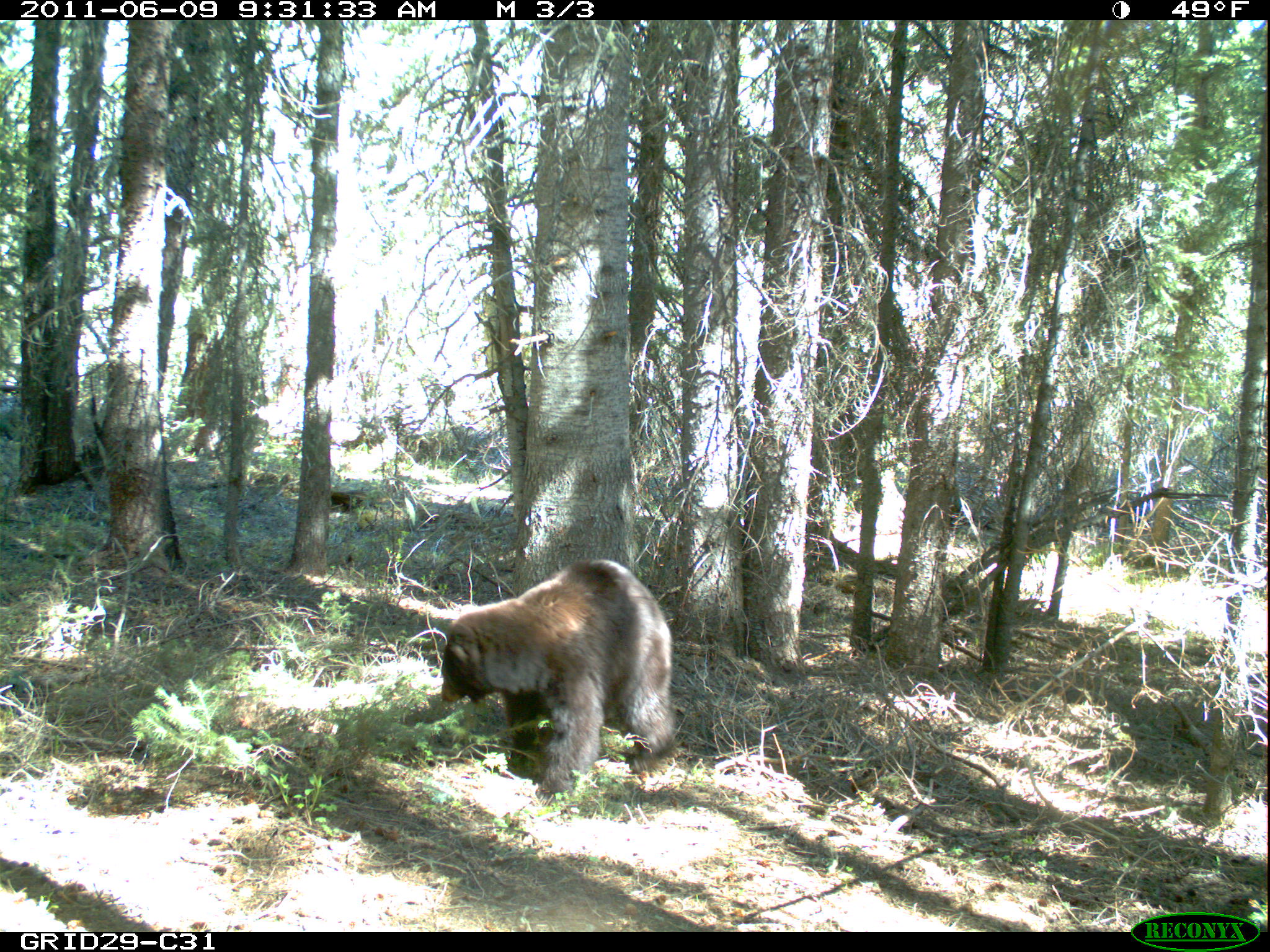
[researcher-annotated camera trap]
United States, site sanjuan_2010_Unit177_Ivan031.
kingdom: Animalia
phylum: Chordata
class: Mammalia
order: Carnivora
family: Ursidae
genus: Ursus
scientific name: Ursus americanus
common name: american black bear